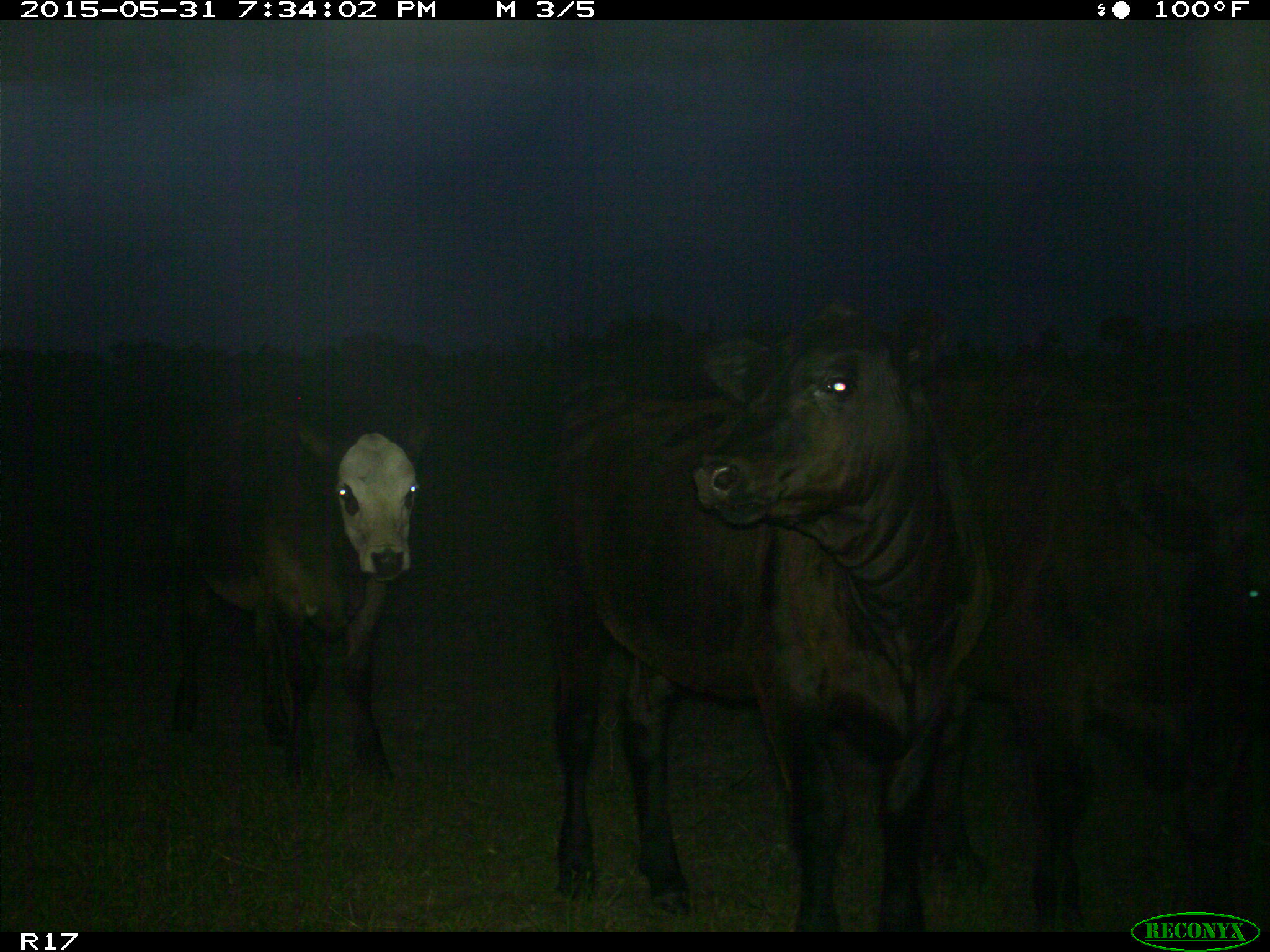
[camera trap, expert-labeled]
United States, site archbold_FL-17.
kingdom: Animalia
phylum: Chordata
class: Mammalia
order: Artiodactyla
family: Bovidae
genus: Bos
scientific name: Bos taurus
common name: domestic cow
Bos taurus (domestic cow).